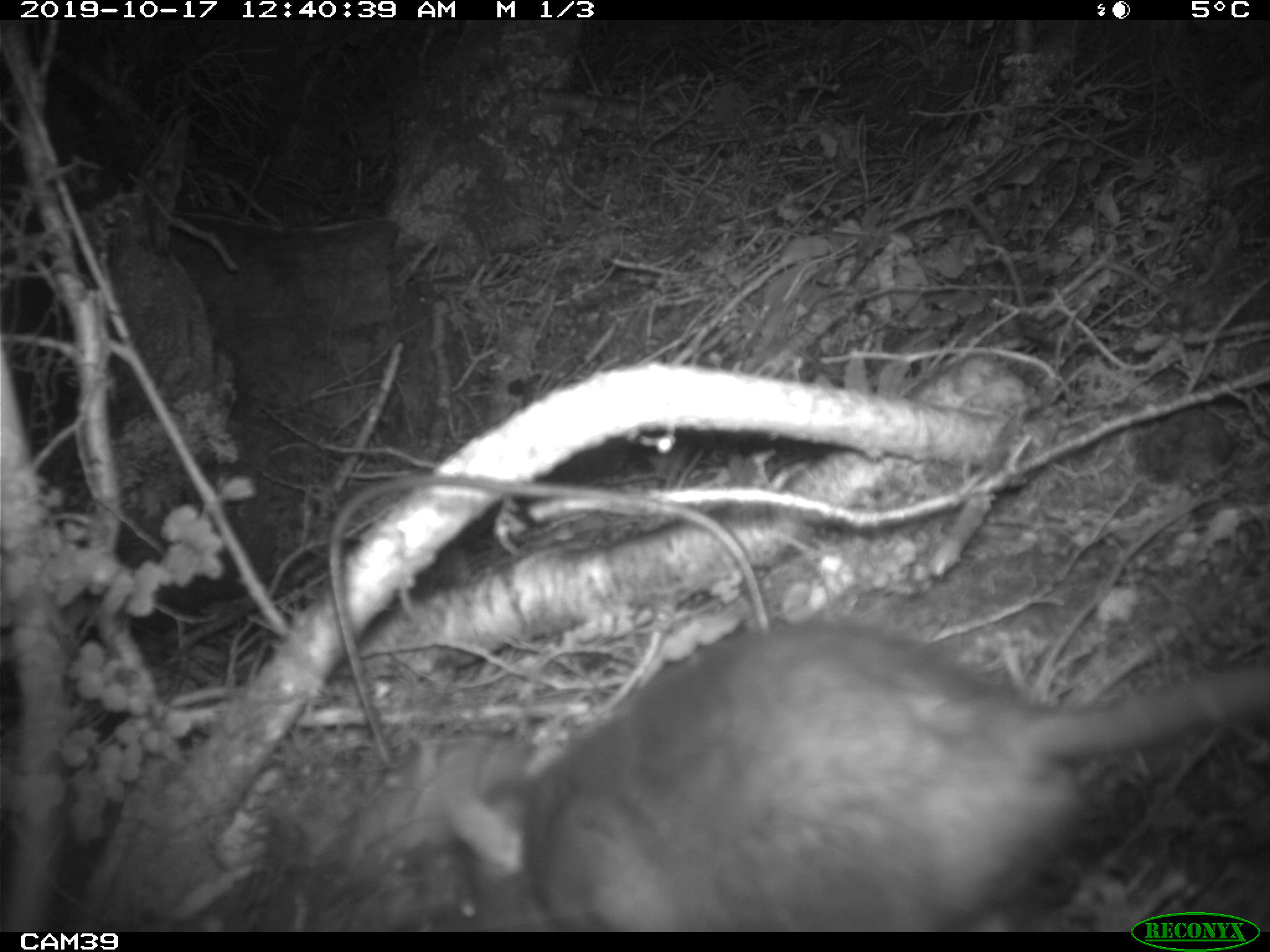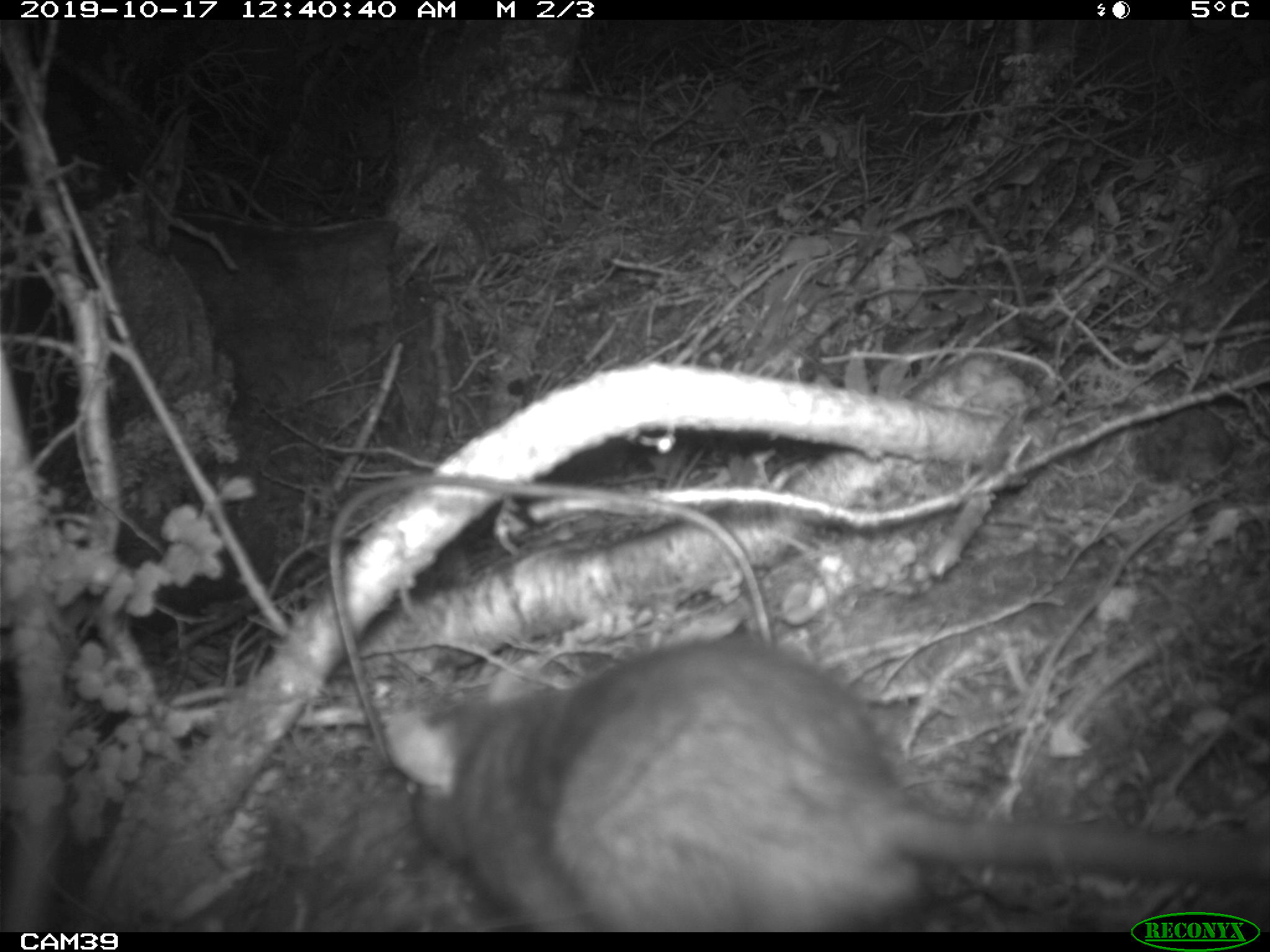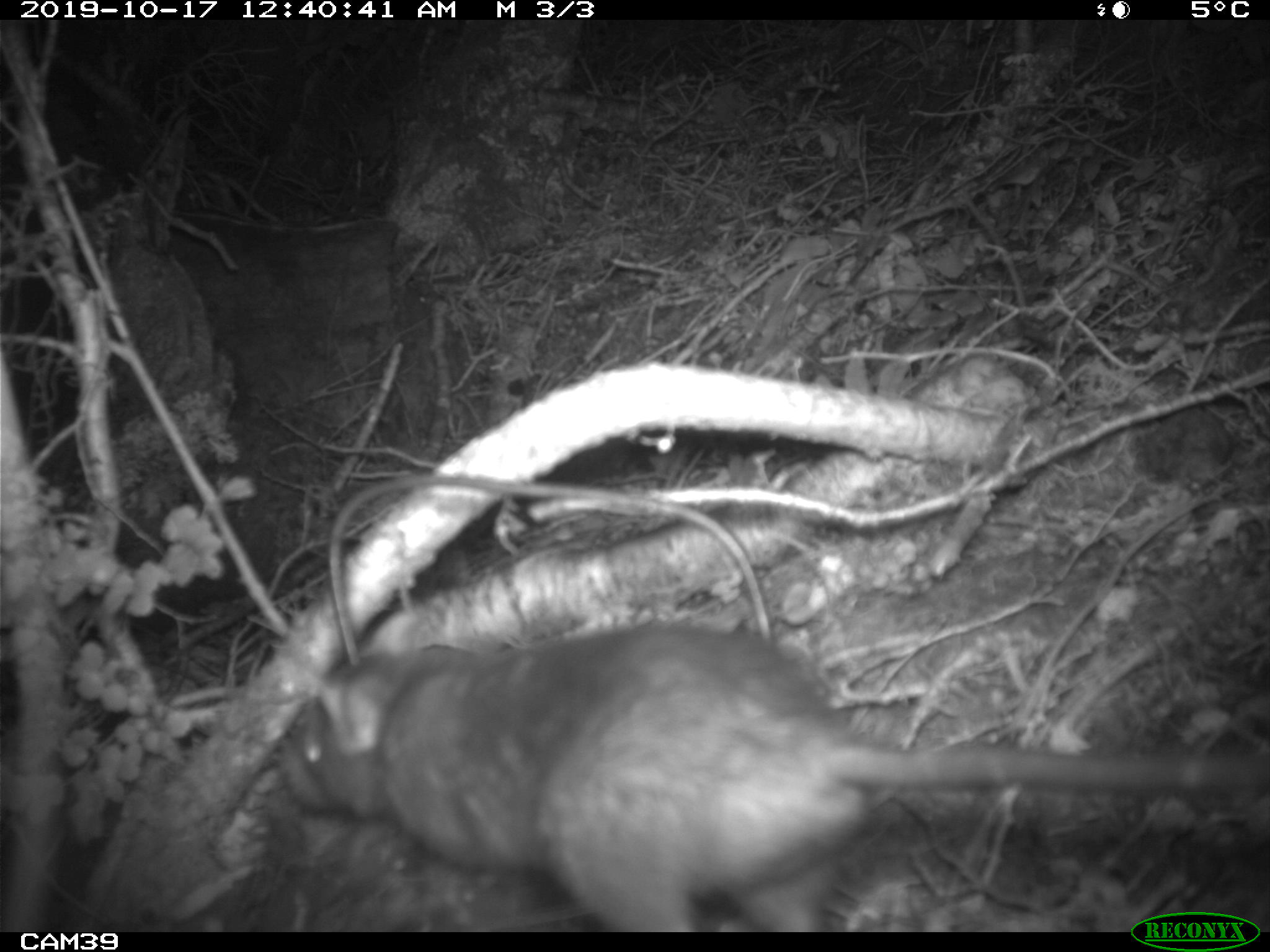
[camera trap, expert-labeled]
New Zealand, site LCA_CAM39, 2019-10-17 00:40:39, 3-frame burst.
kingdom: Animalia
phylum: Chordata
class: Mammalia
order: Rodentia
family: Muridae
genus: Rattus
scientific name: Rattus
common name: rat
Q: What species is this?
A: Rat (Rattus).